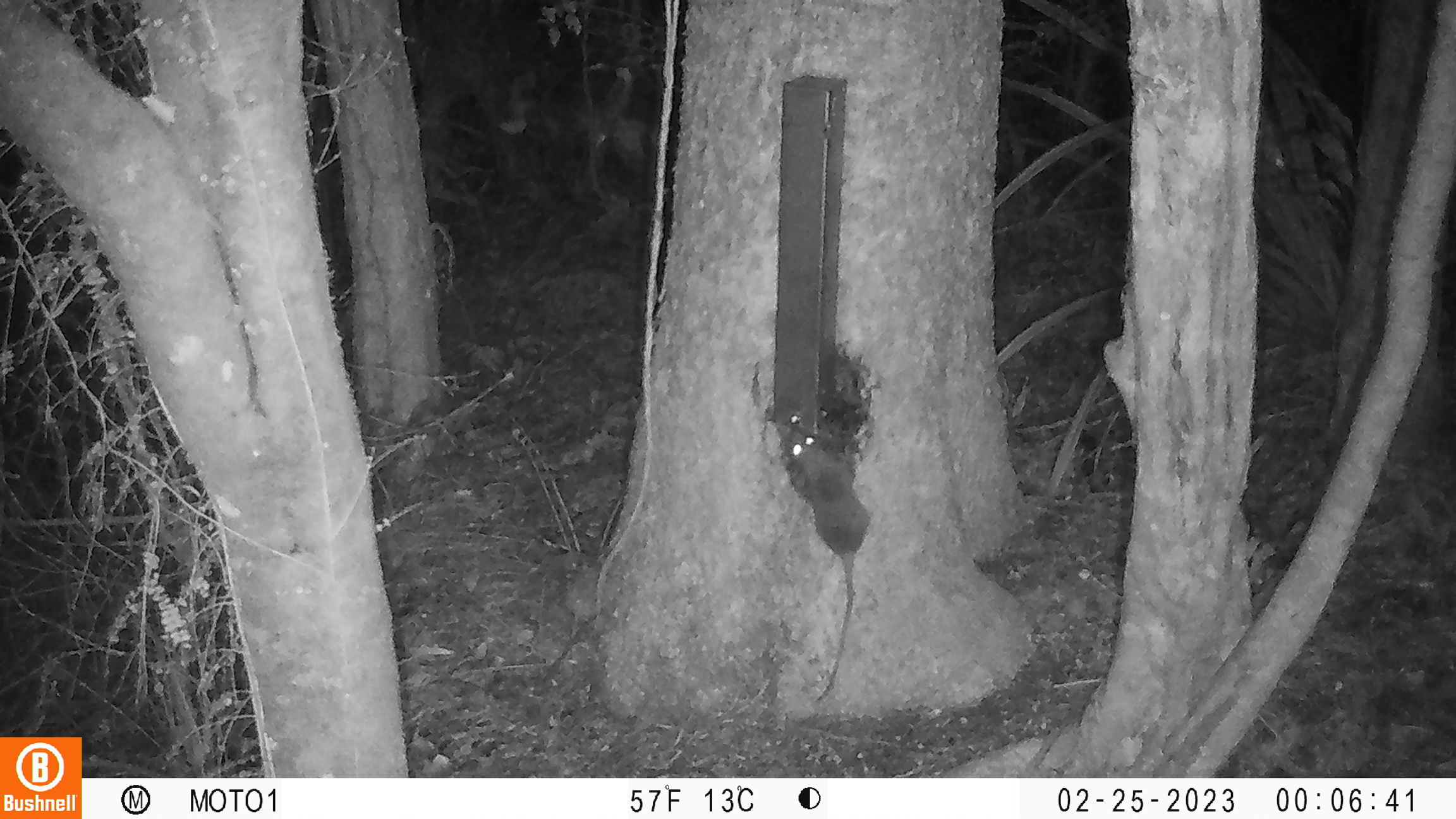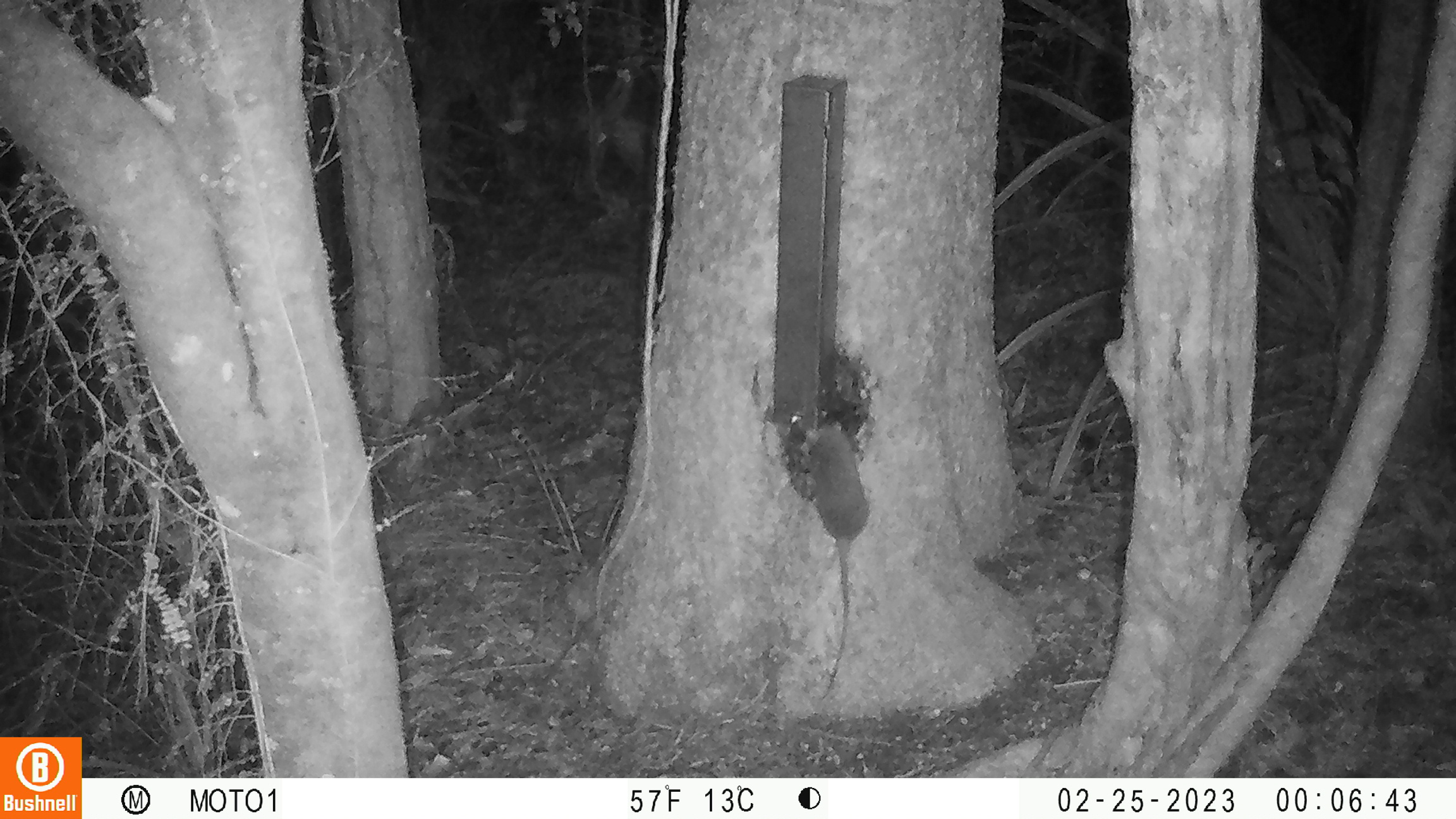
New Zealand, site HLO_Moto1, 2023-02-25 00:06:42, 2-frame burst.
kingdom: Animalia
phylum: Chordata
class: Mammalia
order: Rodentia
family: Muridae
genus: Rattus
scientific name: Rattus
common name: rat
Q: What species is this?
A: Rat (Rattus).